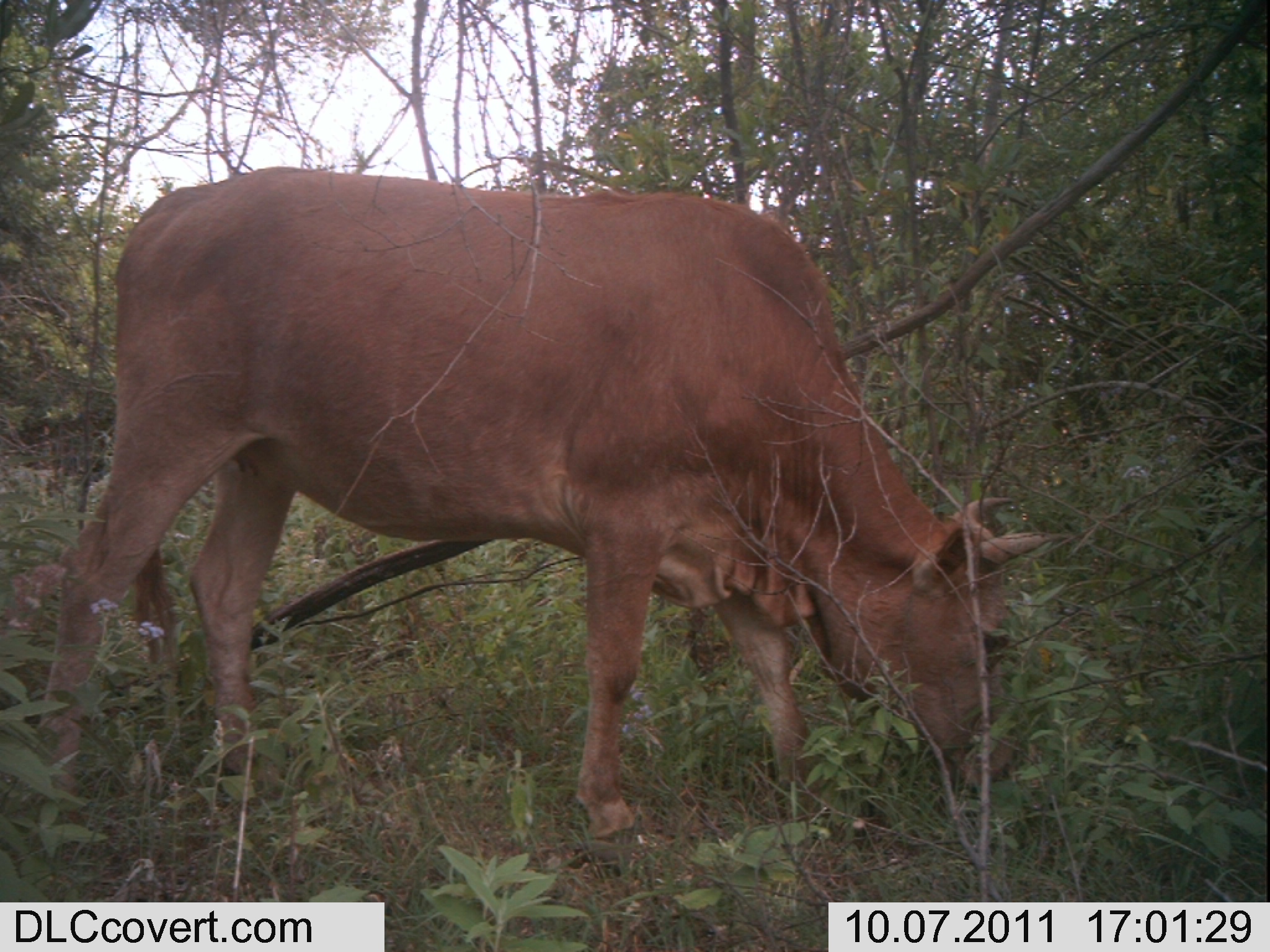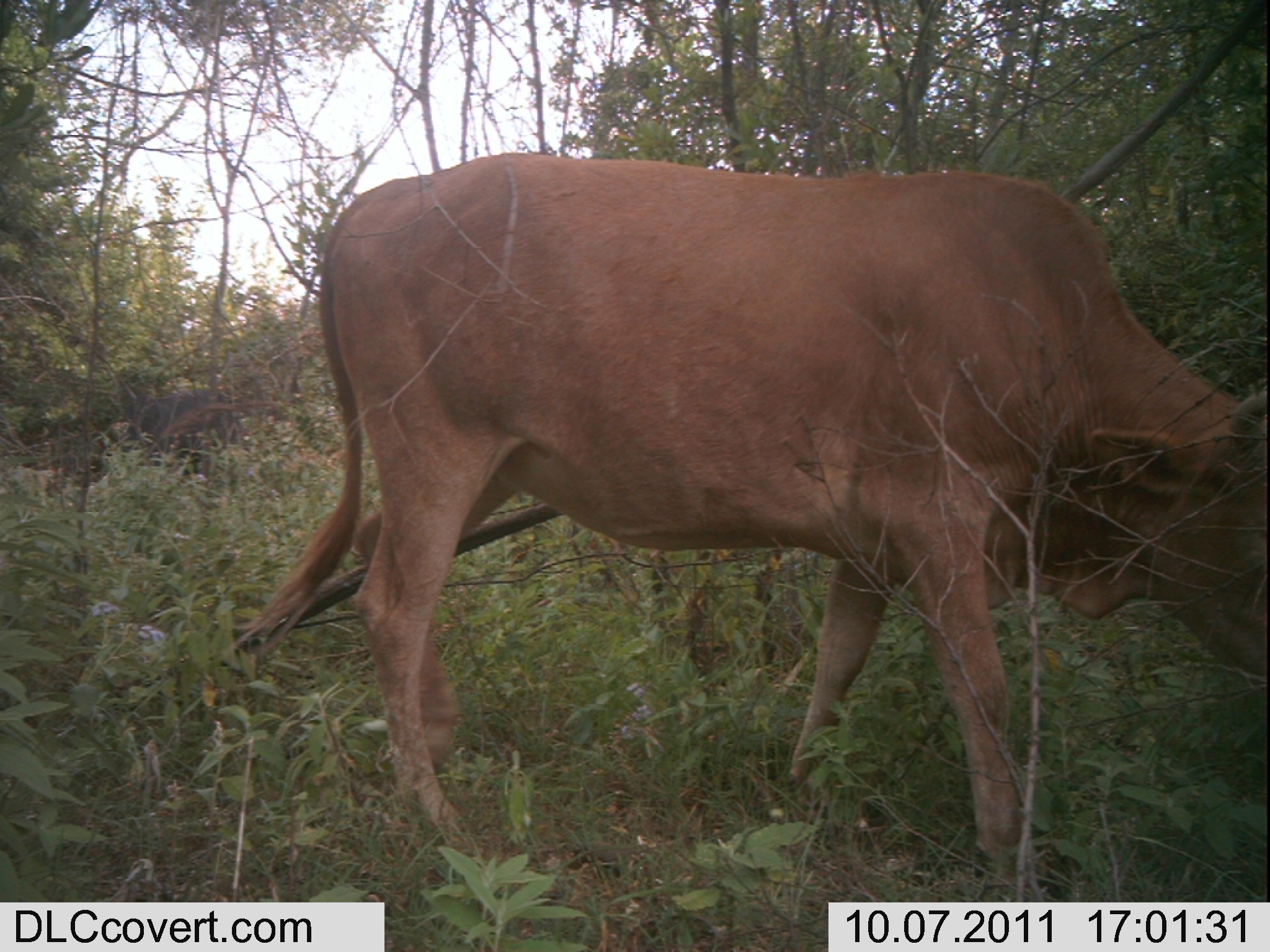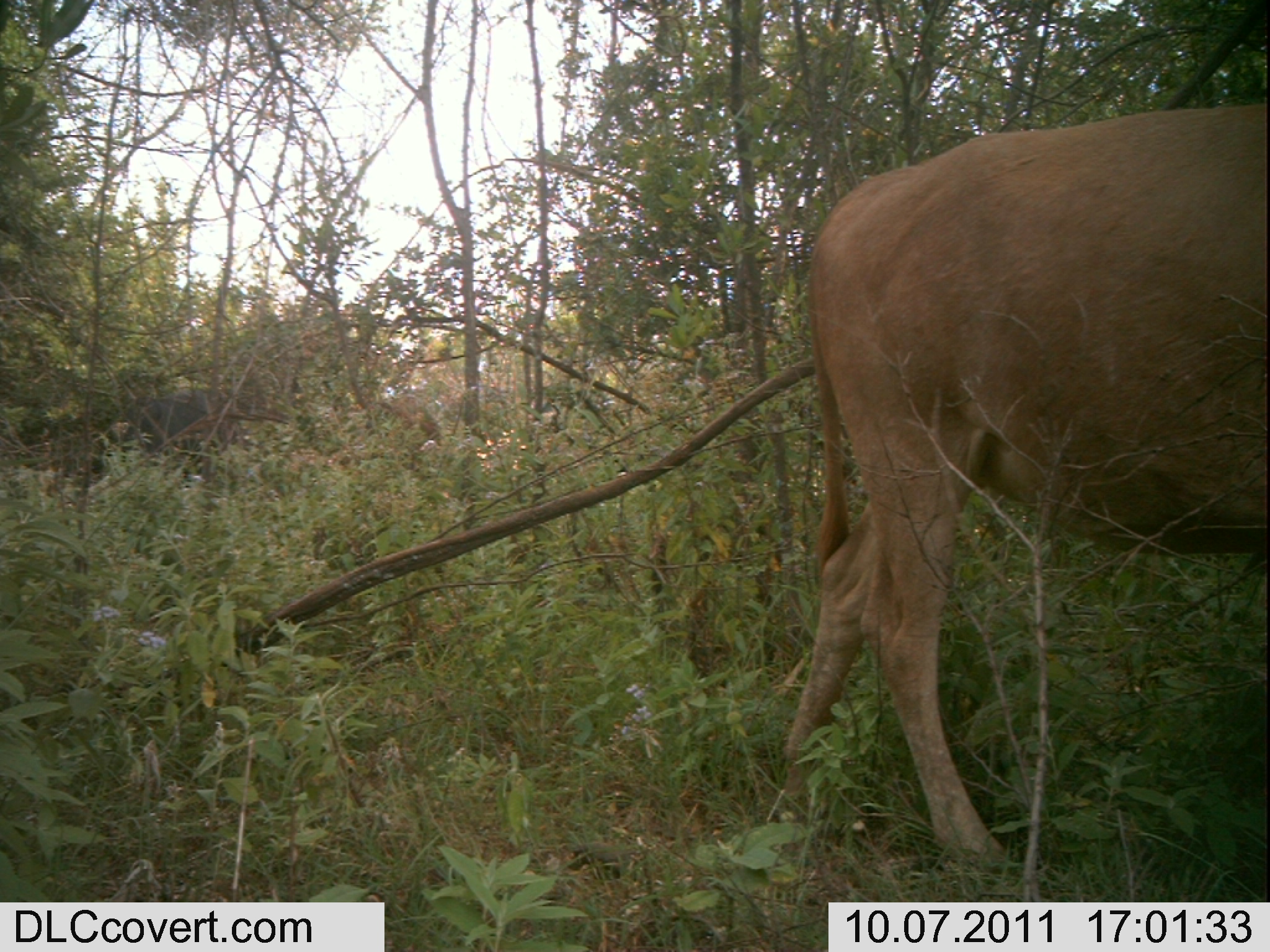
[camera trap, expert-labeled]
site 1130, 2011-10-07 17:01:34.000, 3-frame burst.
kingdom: Animalia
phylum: Chordata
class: Mammalia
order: Artiodactyla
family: Bovidae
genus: Bos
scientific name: Bos taurus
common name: domestic cattle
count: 1